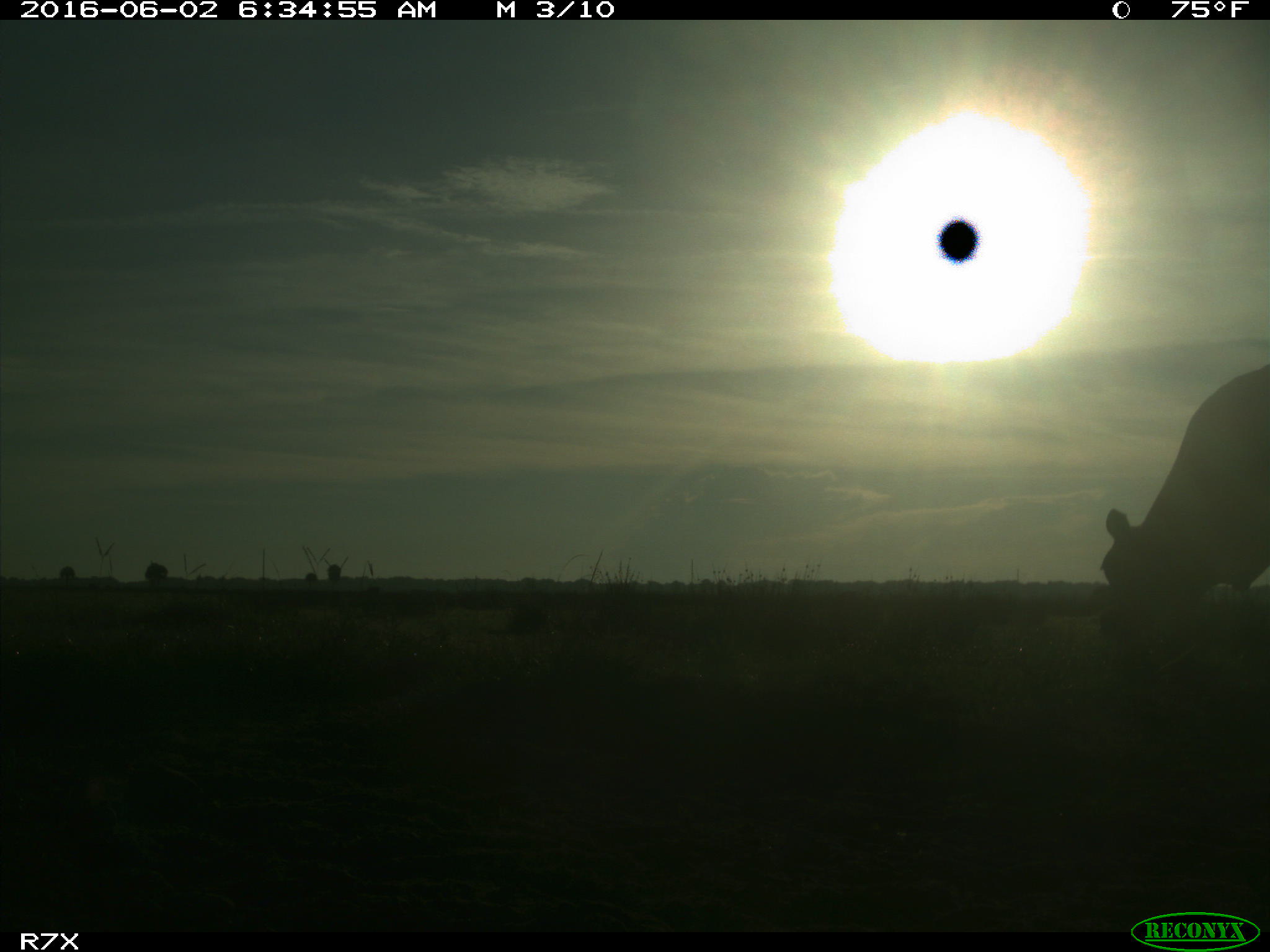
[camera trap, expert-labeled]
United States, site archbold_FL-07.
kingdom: Animalia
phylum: Chordata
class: Mammalia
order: Artiodactyla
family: Bovidae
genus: Bos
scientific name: Bos taurus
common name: domestic cow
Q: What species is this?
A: Bos taurus (domestic cow).